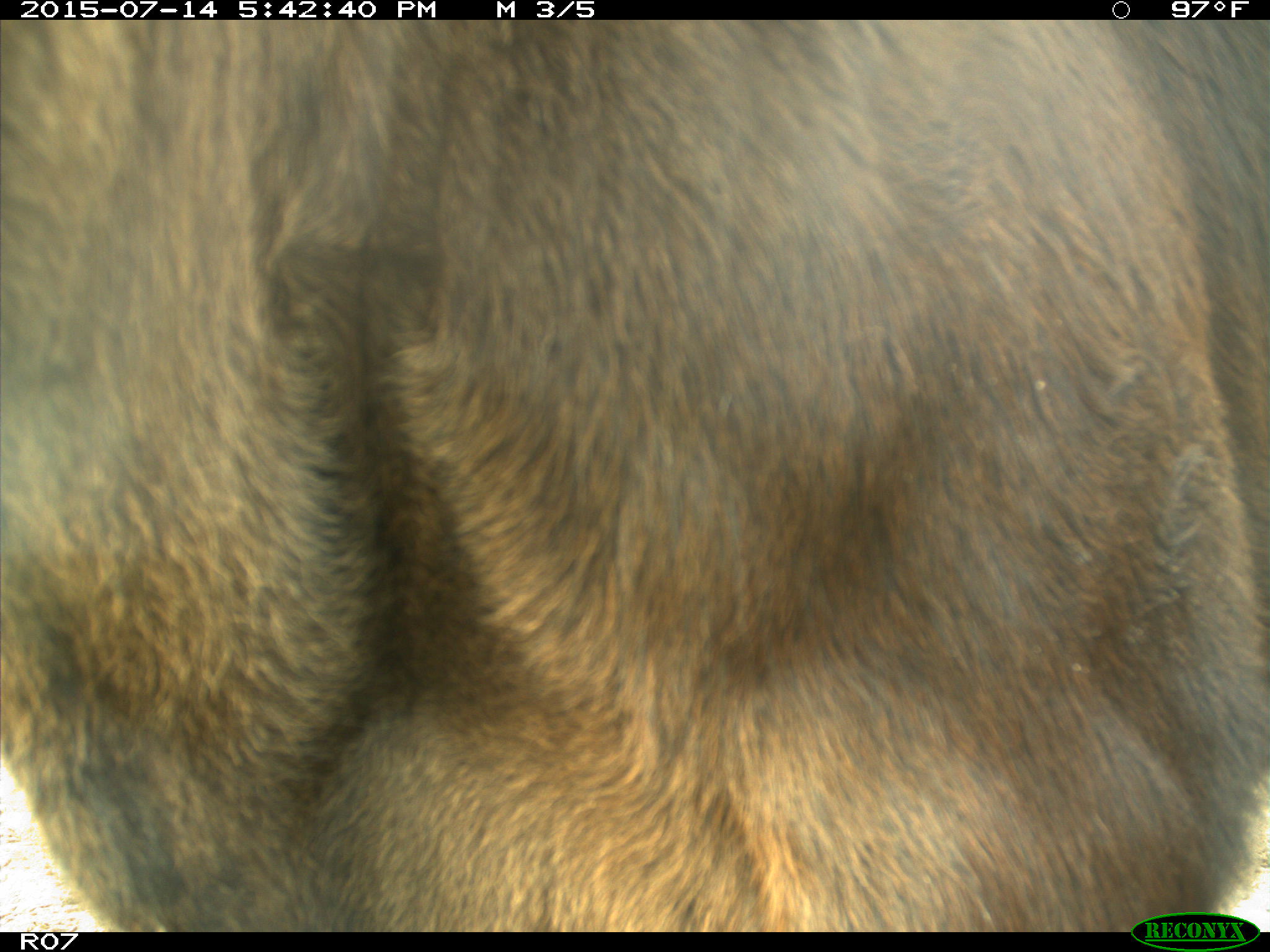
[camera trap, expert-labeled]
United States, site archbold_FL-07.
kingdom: Animalia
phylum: Chordata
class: Mammalia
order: Artiodactyla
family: Bovidae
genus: Bos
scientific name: Bos taurus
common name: domestic cow